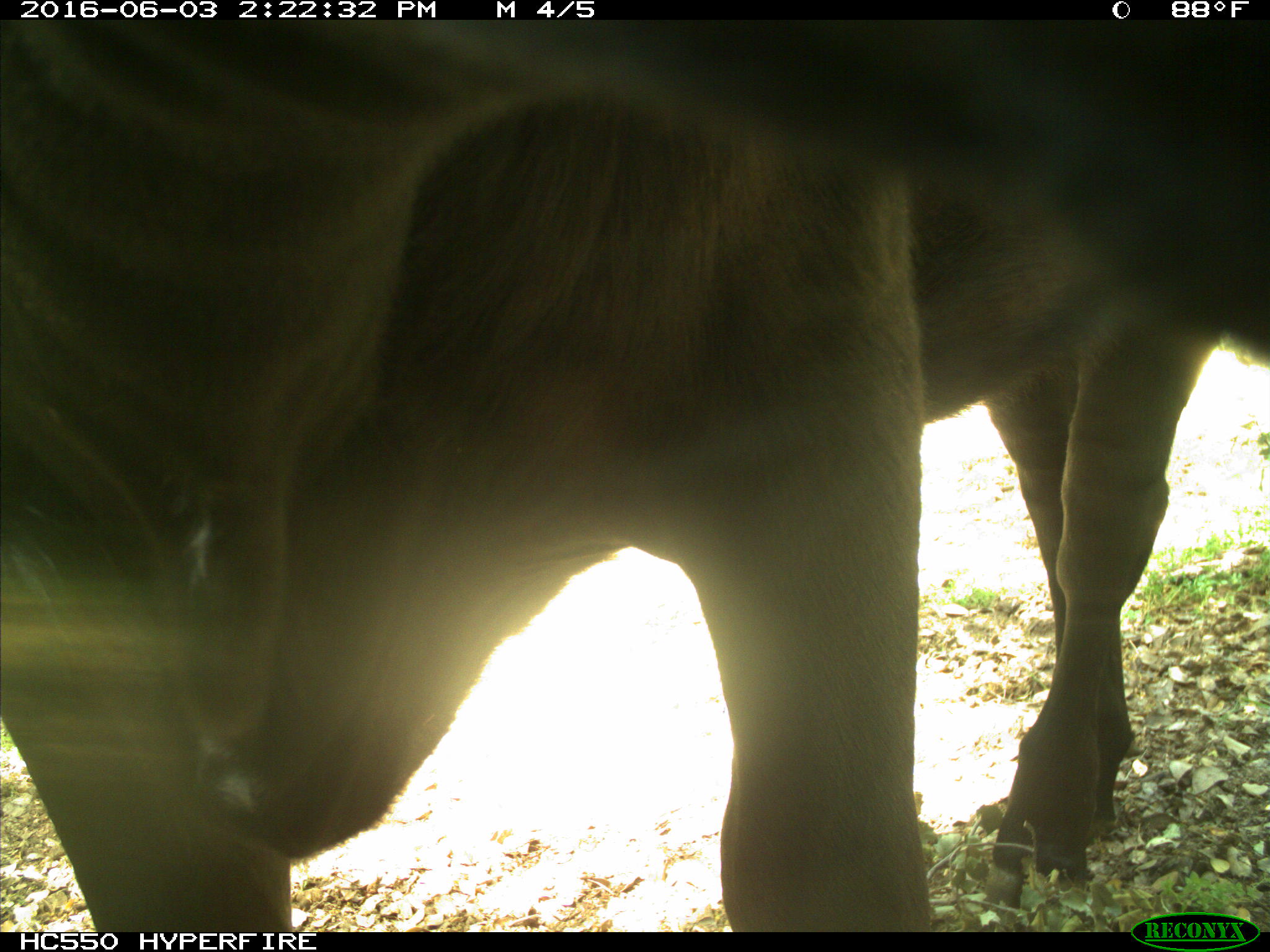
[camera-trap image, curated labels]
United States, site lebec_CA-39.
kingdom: Animalia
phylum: Chordata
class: Mammalia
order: Artiodactyla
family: Bovidae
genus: Bos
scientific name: Bos taurus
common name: domestic cow